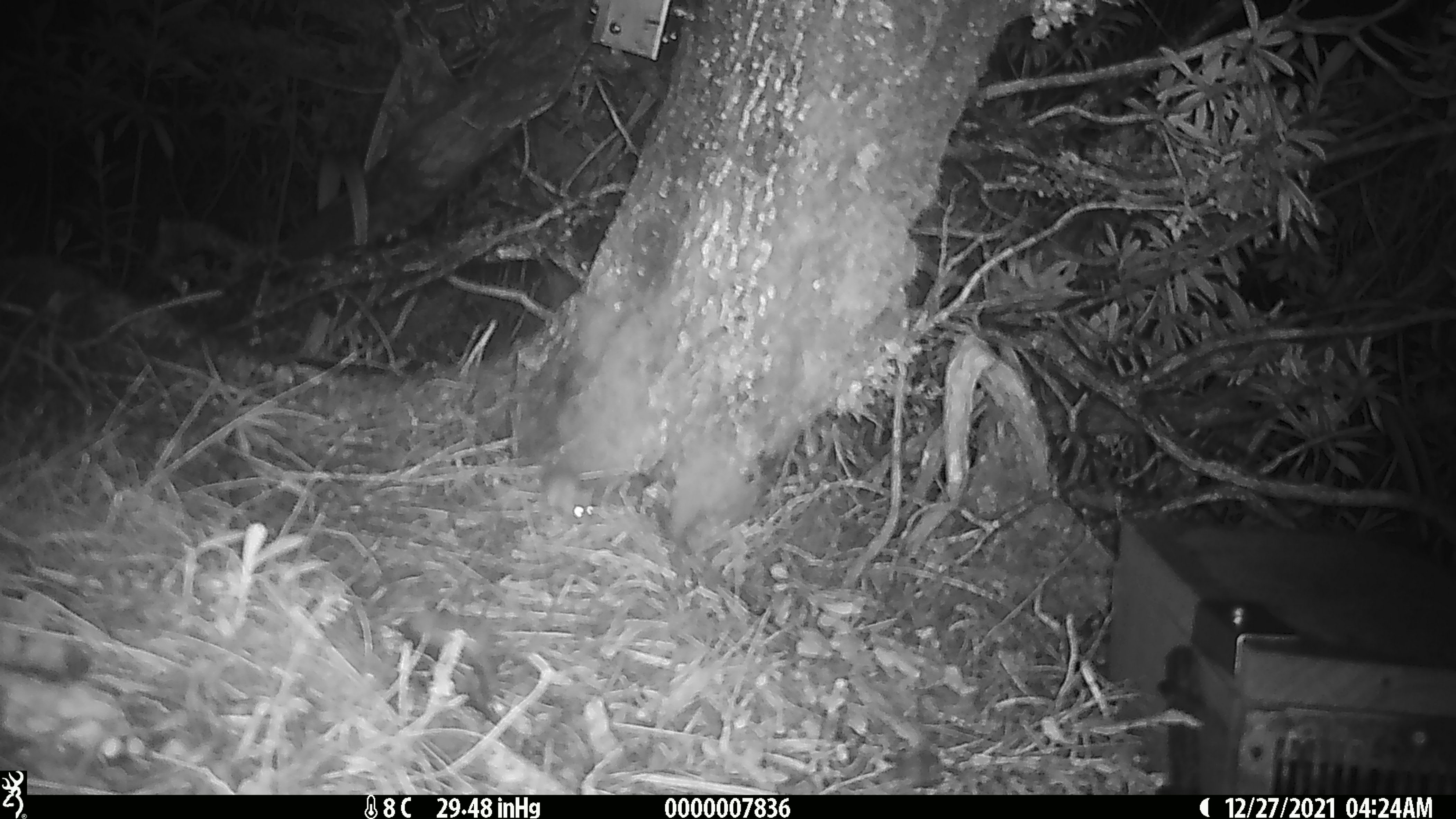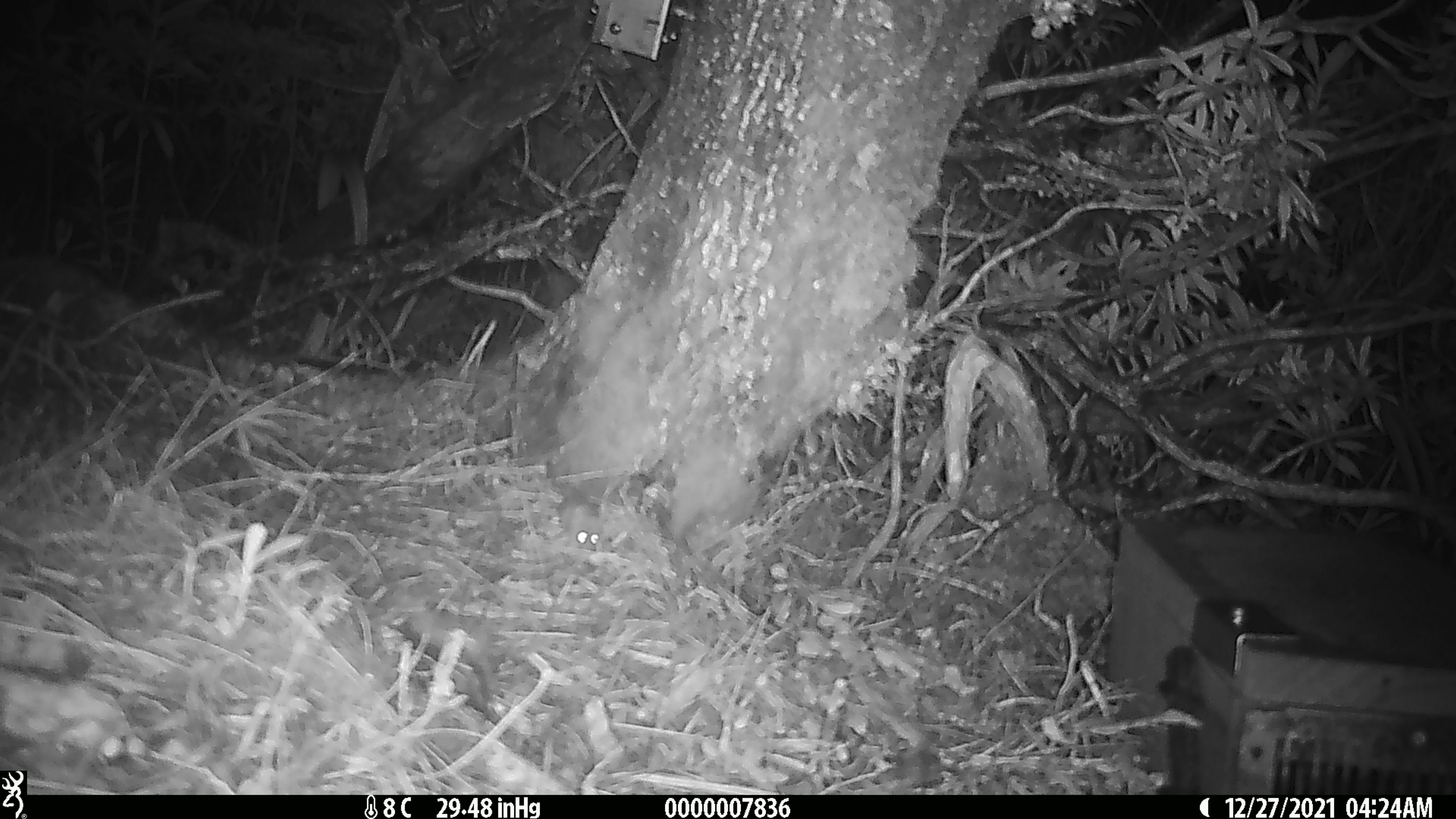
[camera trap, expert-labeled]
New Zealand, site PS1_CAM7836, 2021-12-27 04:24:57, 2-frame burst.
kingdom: Animalia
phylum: Chordata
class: Mammalia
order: Rodentia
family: Muridae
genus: Mus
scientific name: Mus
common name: mouse